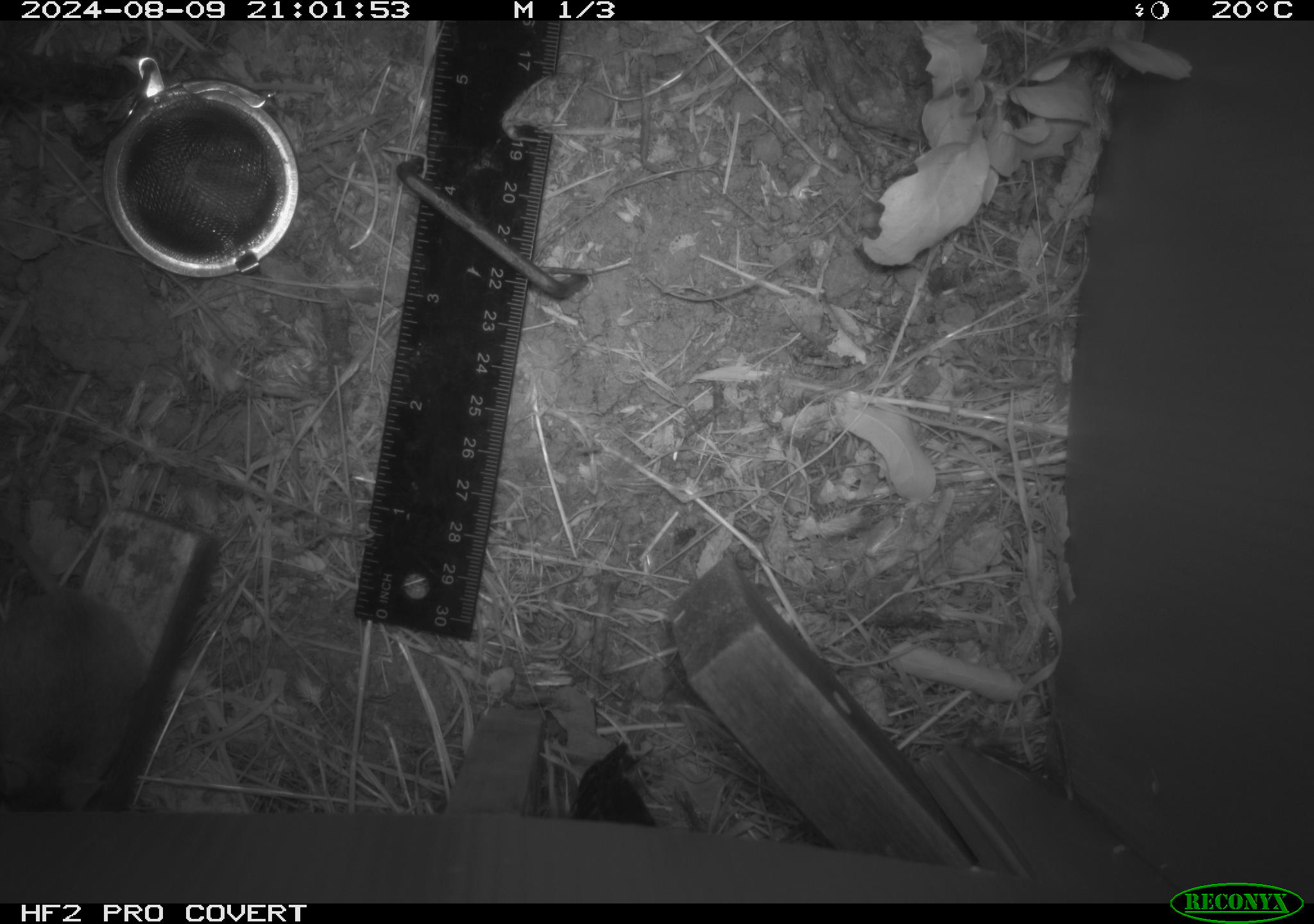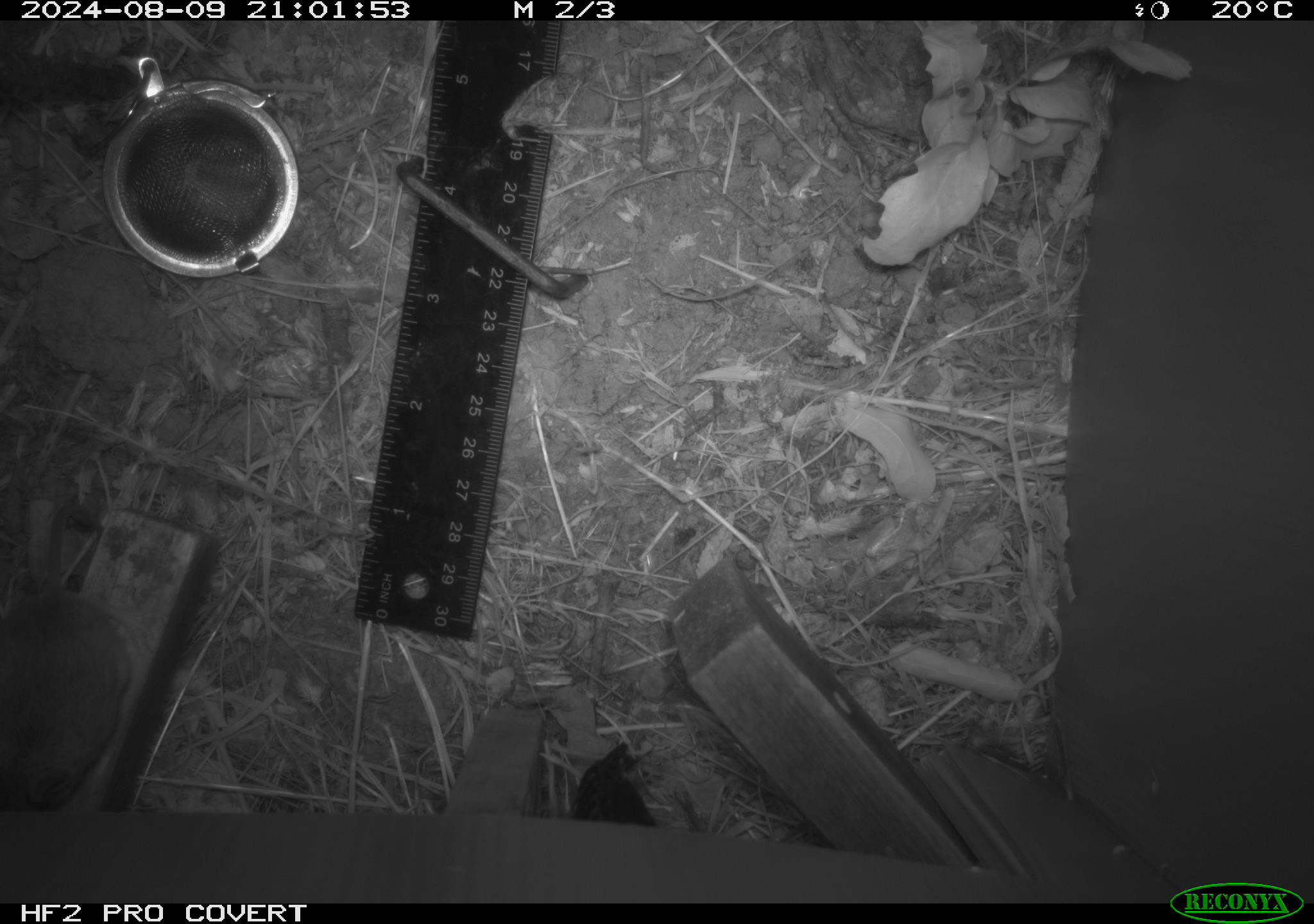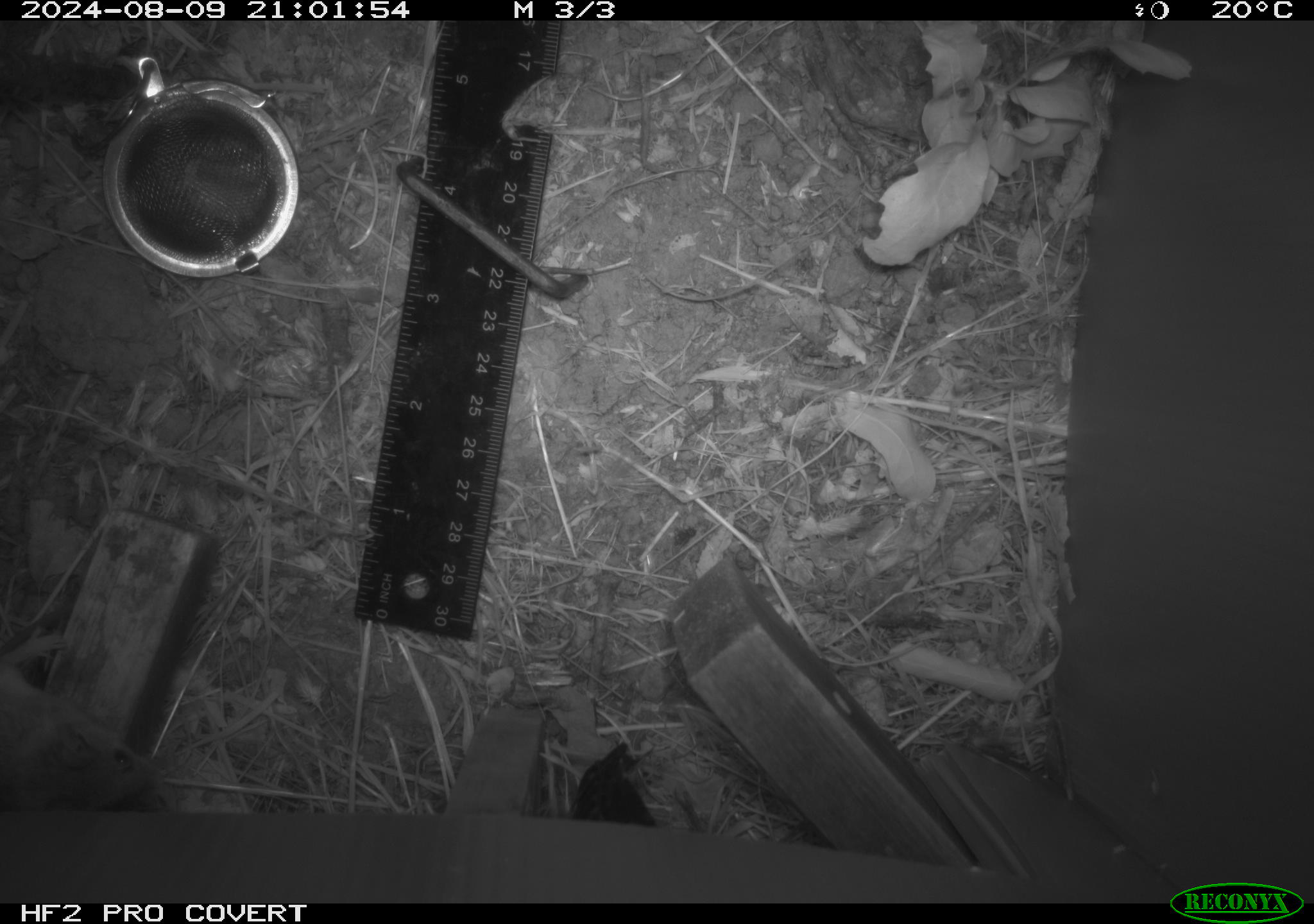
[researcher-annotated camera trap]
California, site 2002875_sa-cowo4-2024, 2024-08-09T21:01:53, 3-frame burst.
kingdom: Animalia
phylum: Chordata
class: Mammalia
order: Rodentia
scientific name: Rodentia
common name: mouse species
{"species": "mouse species (Rodentia)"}